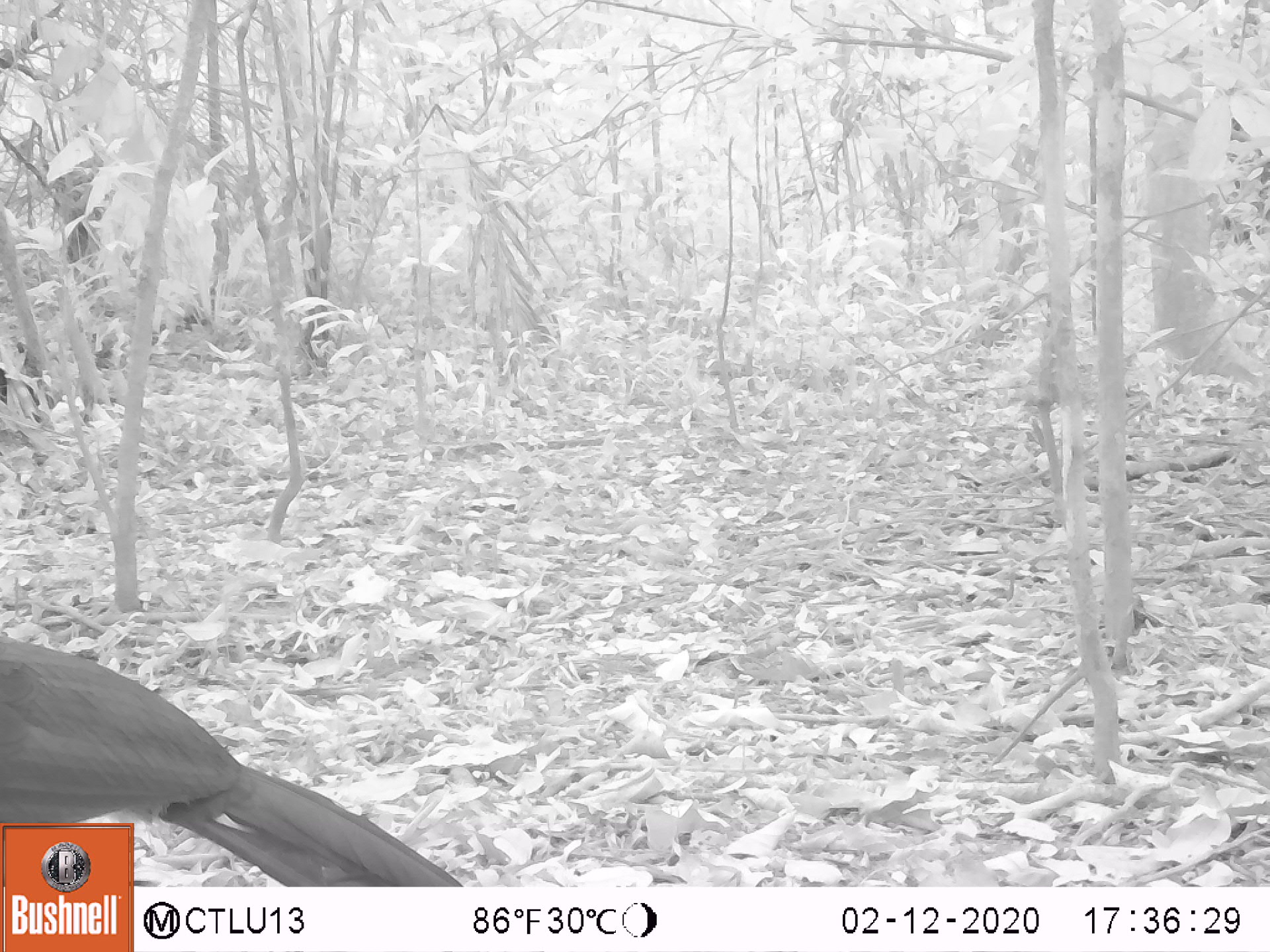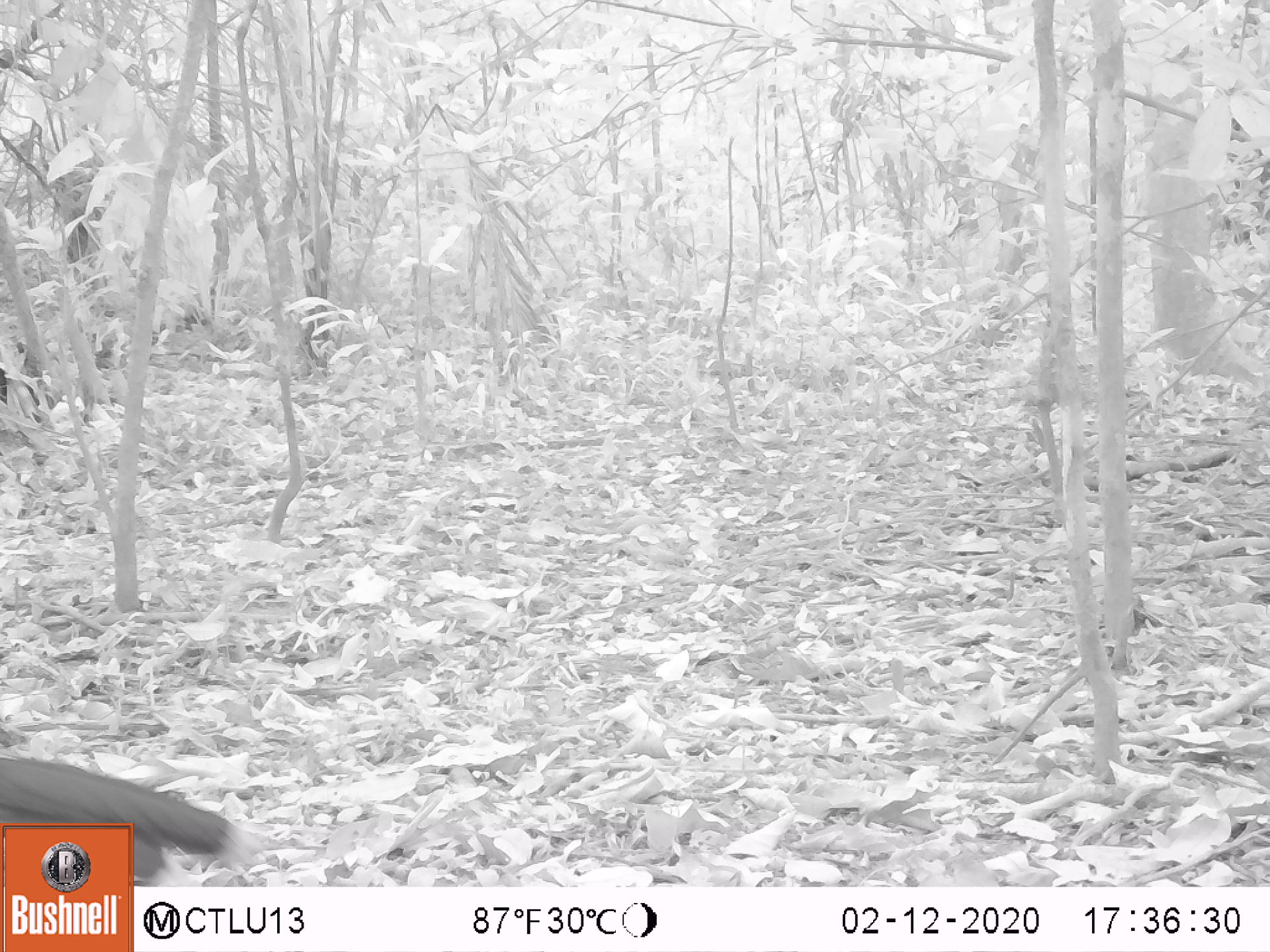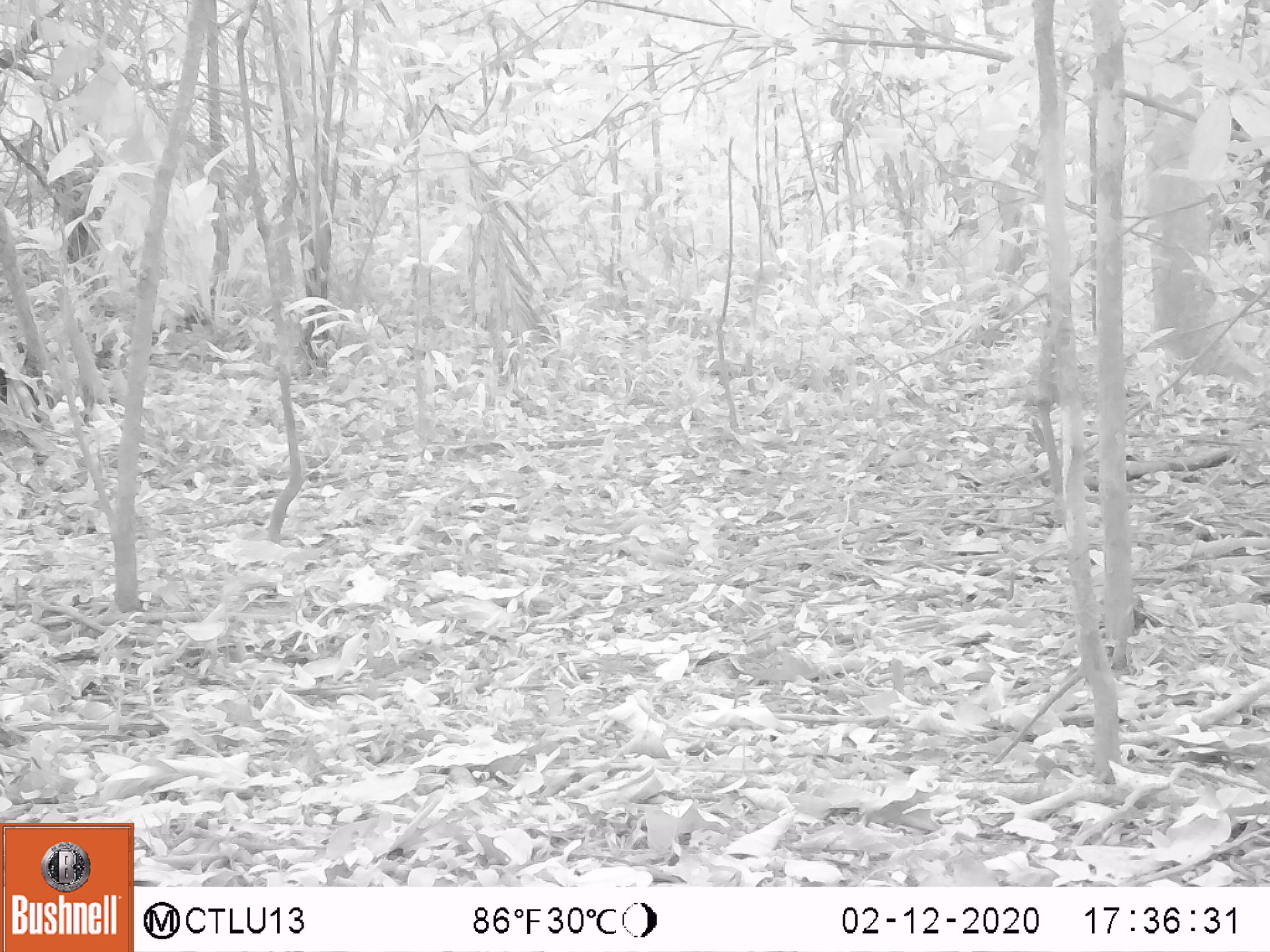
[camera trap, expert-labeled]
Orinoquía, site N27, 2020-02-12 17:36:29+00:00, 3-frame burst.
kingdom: Animalia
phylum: Chordata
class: Aves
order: Galliformes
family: Cracidae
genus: Mitu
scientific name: Mitu salvini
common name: salvin's currasow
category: salvins curassow